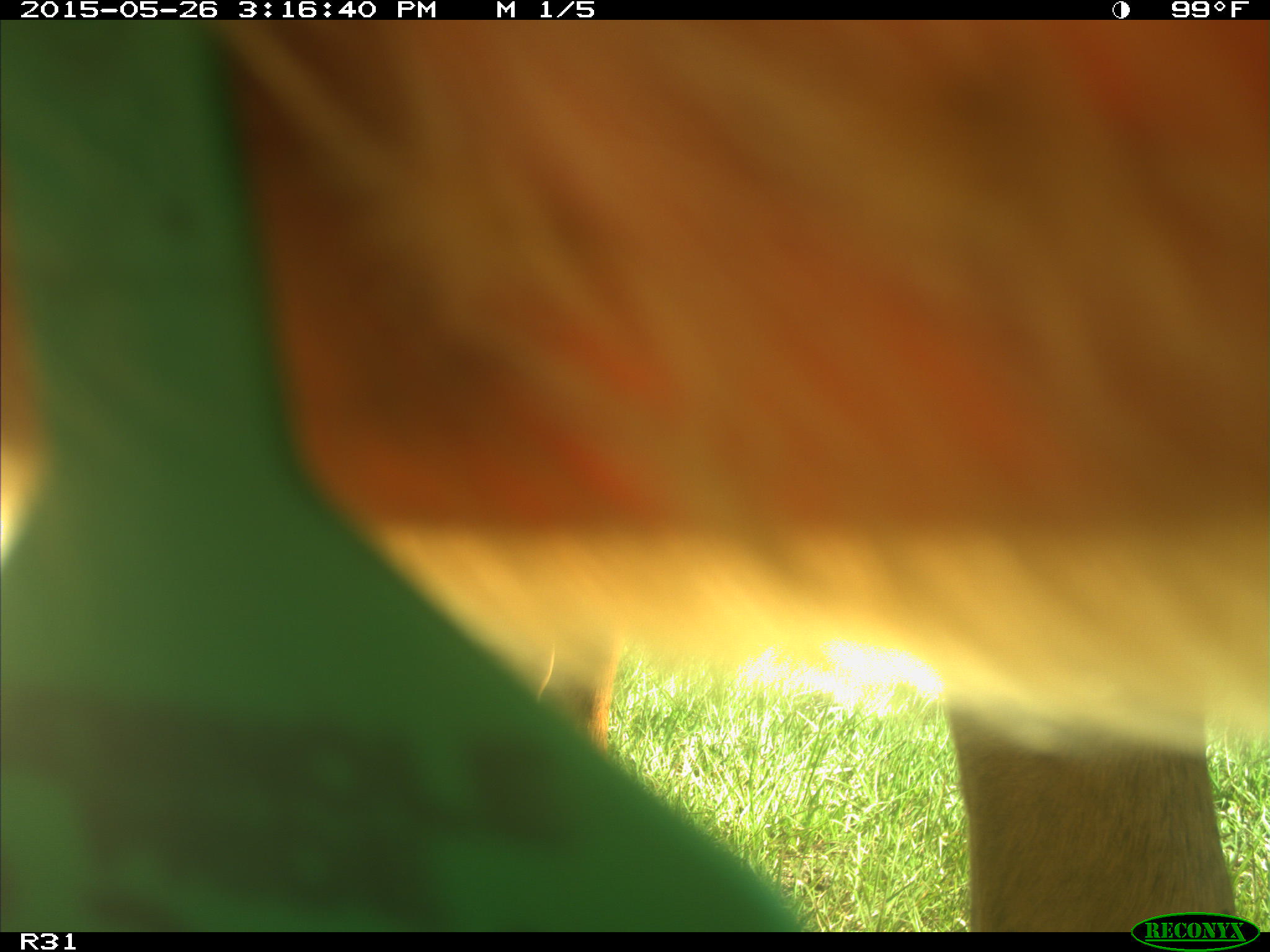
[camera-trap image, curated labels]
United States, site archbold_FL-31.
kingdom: Animalia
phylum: Chordata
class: Mammalia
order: Artiodactyla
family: Bovidae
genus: Bos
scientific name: Bos taurus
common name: domestic cow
Bos taurus (domestic cow).